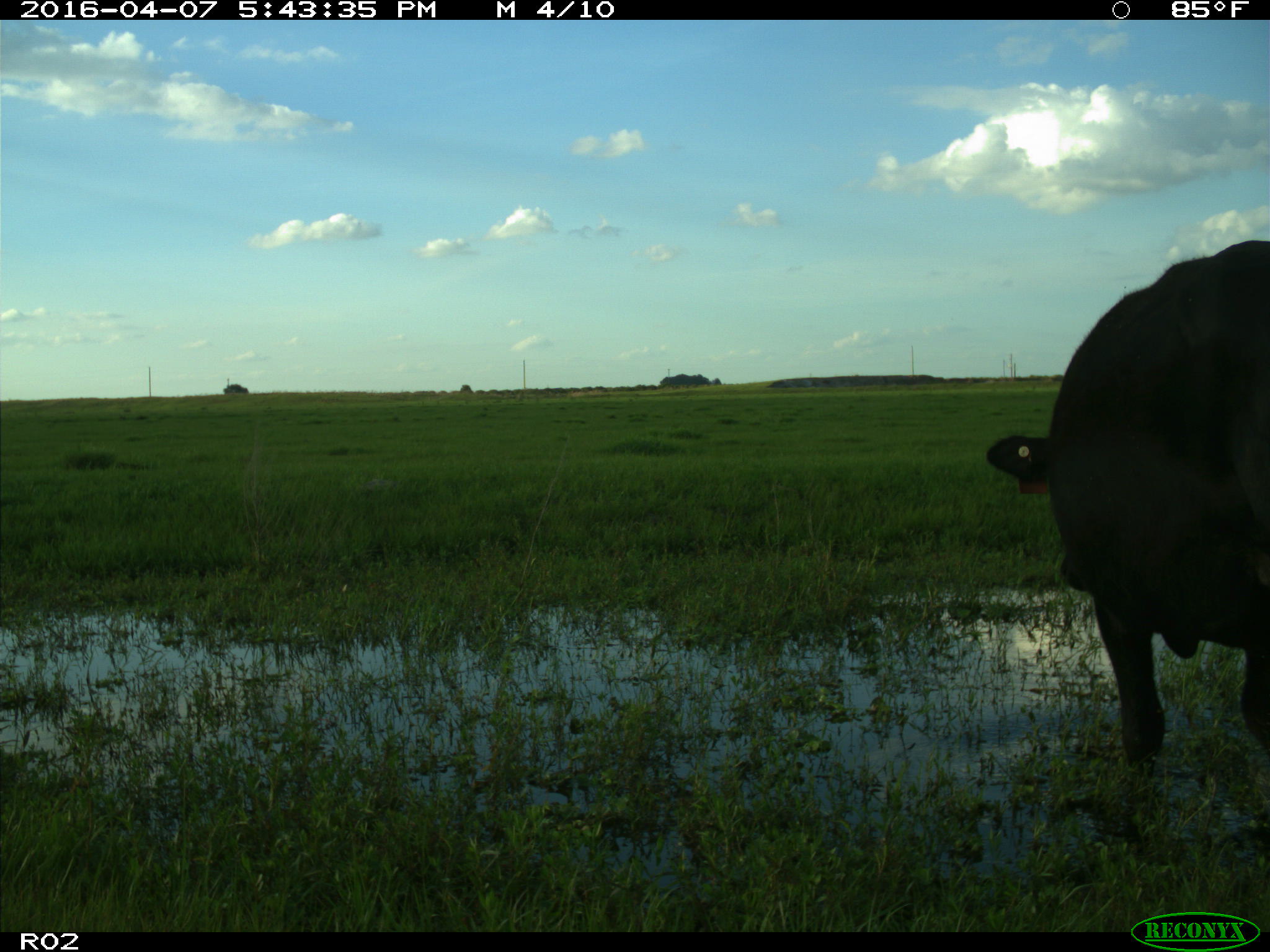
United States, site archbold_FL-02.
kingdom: Animalia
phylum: Chordata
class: Mammalia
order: Artiodactyla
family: Bovidae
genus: Bos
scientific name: Bos taurus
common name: domestic cow